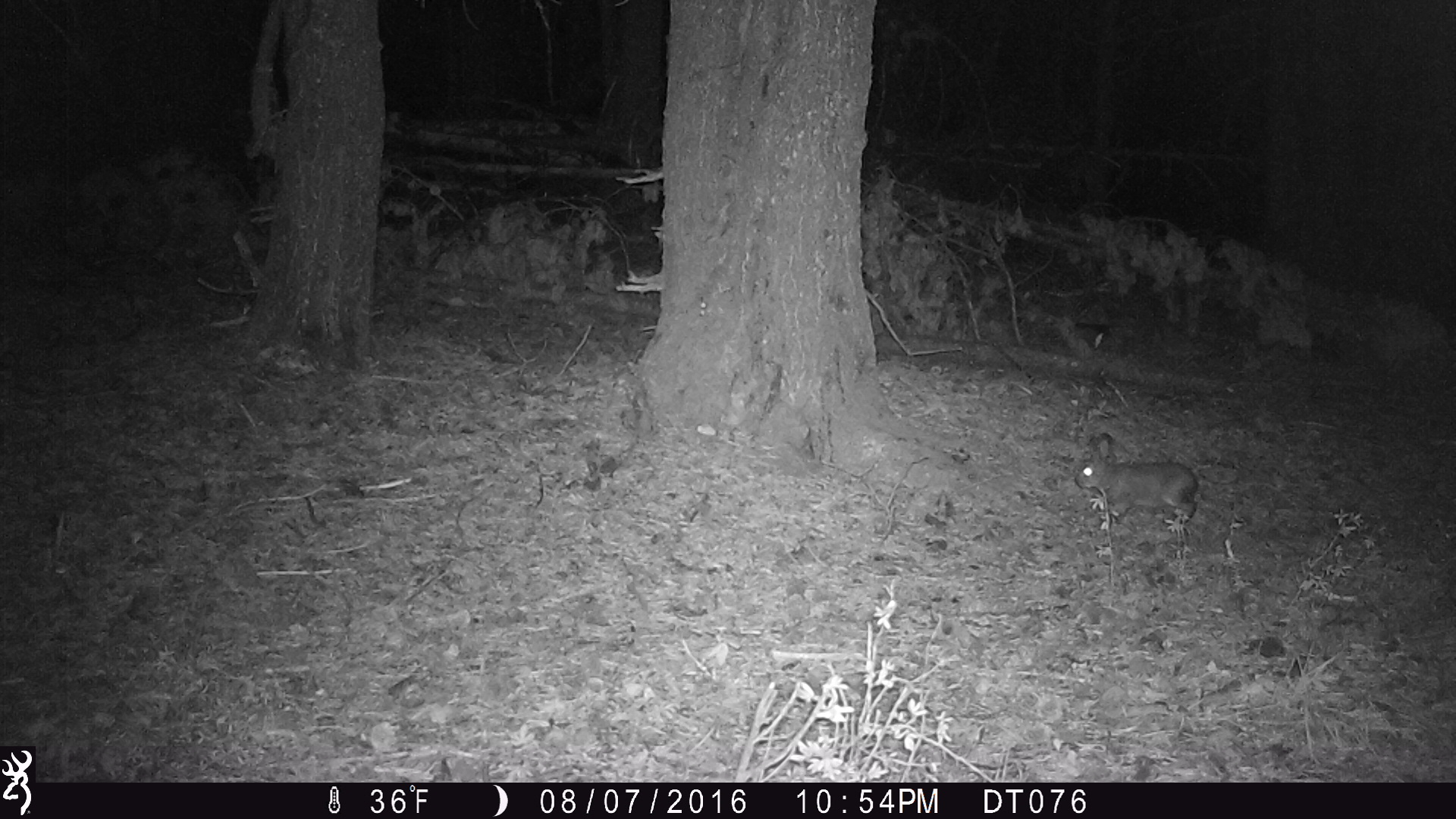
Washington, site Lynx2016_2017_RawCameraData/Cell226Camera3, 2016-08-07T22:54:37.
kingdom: Animalia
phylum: Chordata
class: Mammalia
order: Lagomorpha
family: Leporidae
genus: Lepus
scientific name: Lepus americanus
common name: snowshoe hare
Lepus americanus (snowshoe hare). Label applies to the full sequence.